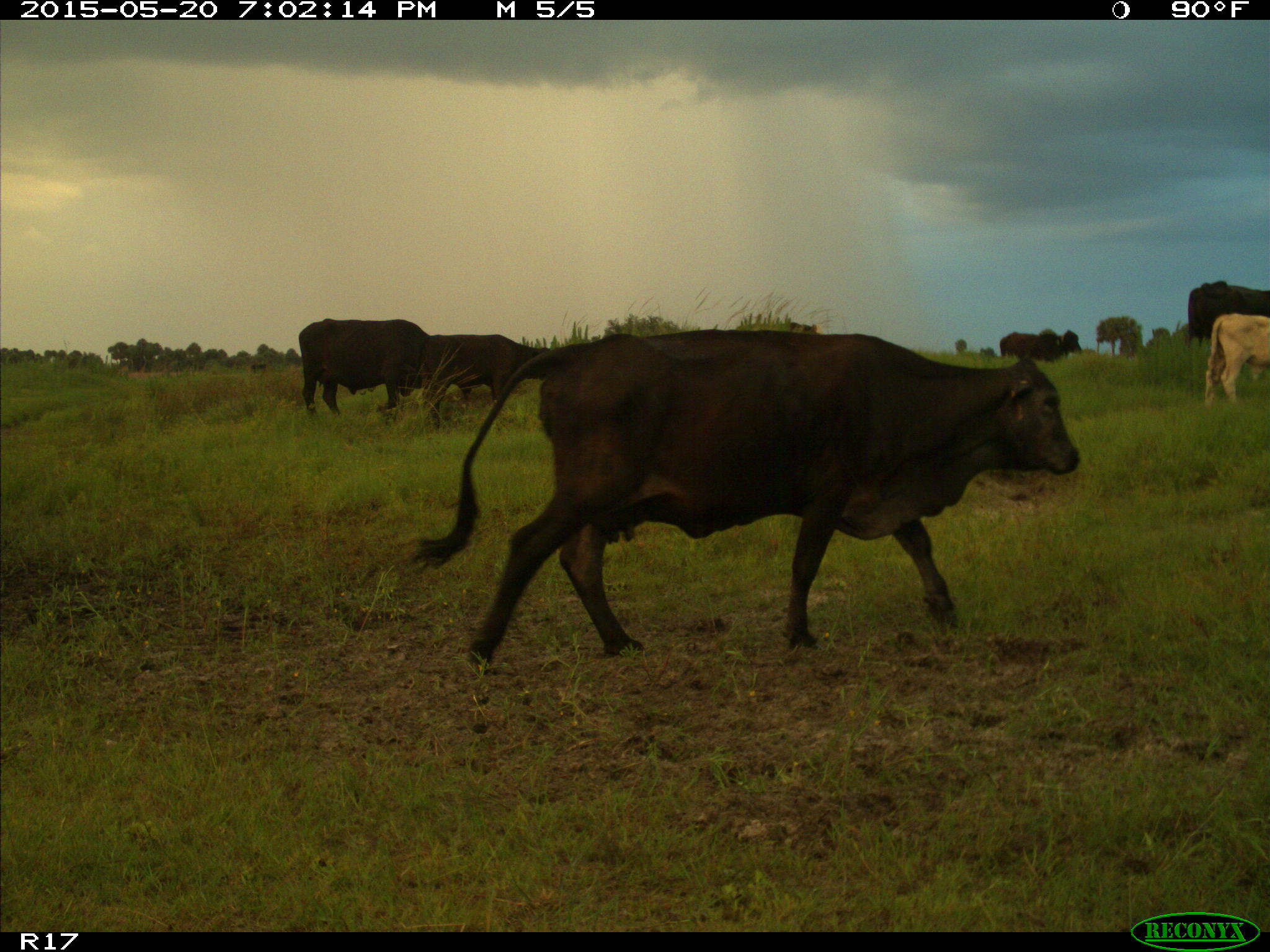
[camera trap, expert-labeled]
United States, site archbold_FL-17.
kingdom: Animalia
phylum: Chordata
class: Mammalia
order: Artiodactyla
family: Bovidae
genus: Bos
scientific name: Bos taurus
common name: domestic cow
Bos taurus (domestic cow).